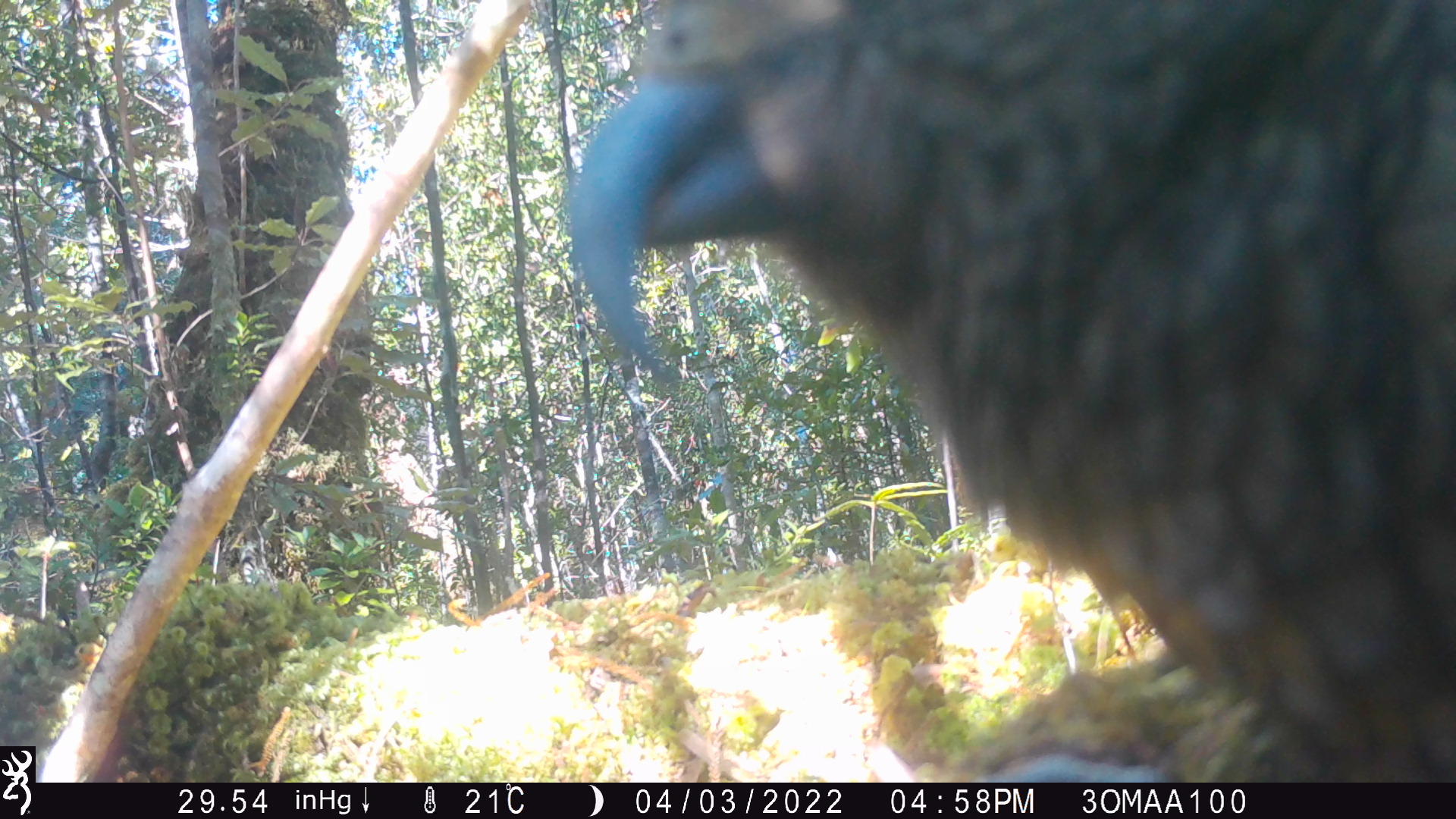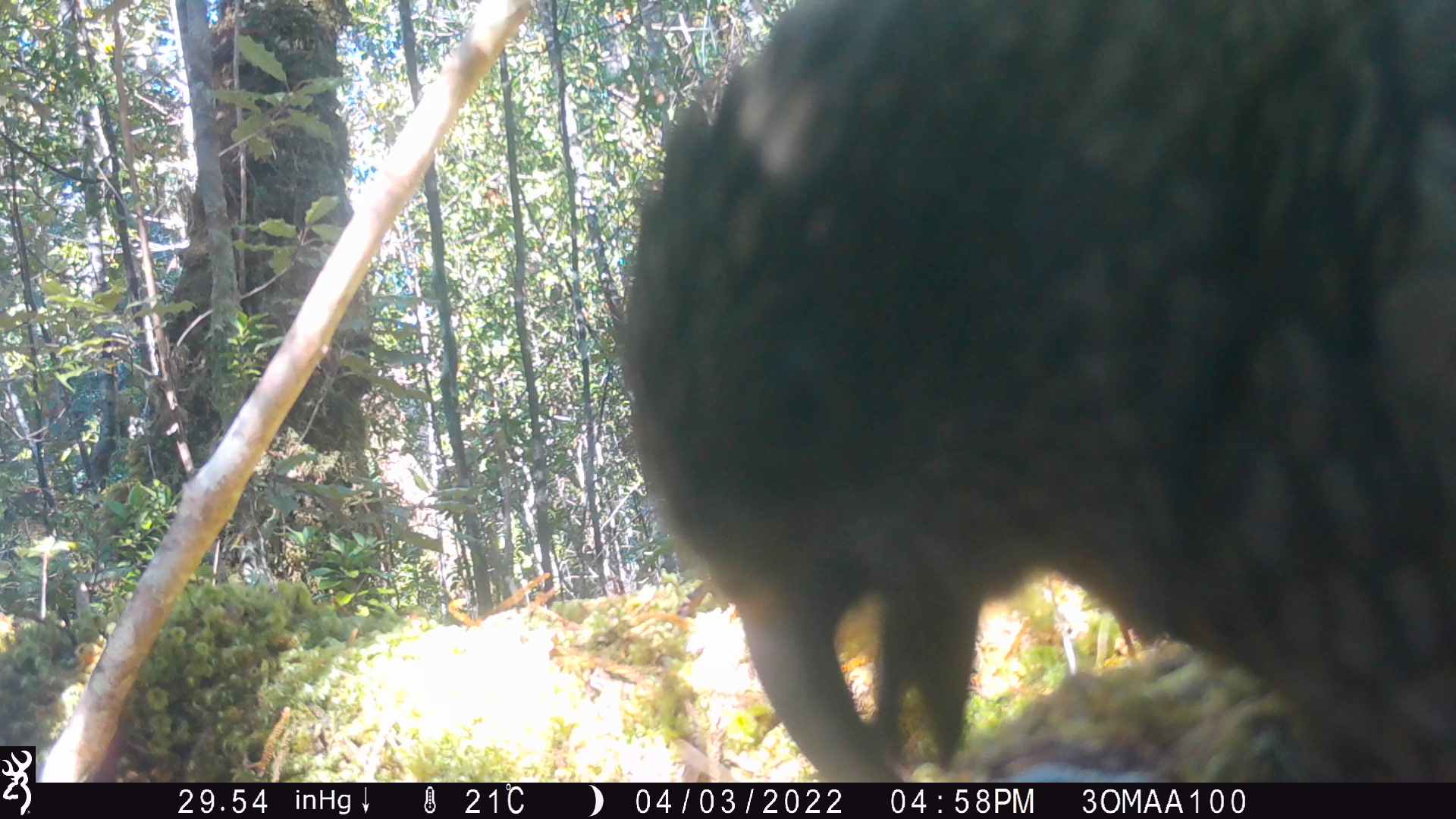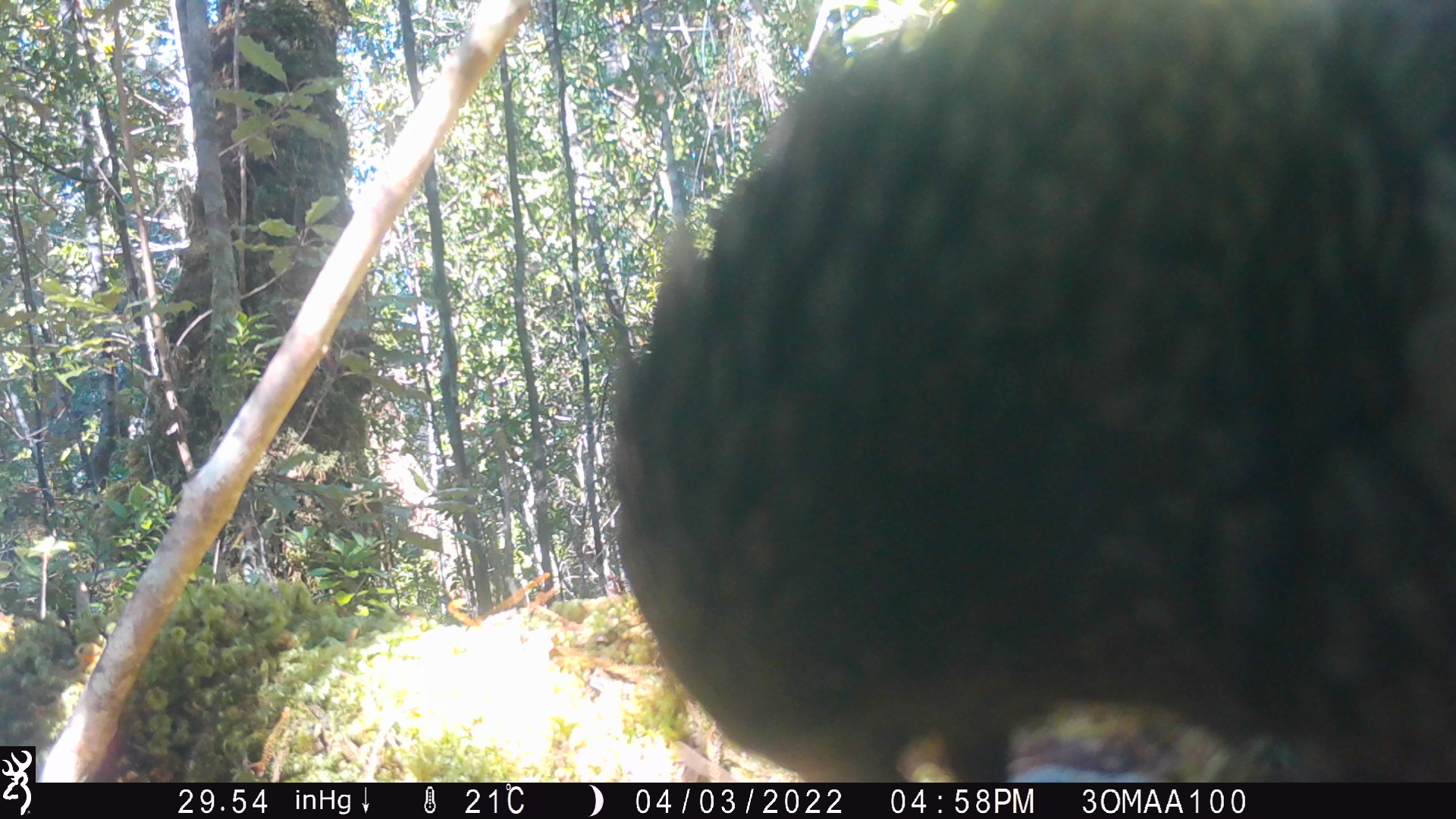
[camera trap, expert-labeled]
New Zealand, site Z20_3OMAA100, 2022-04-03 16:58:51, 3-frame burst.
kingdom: Animalia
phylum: Chordata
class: Aves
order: Psittaciformes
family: Strigopidae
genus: Nestor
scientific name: Nestor notabilis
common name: kea